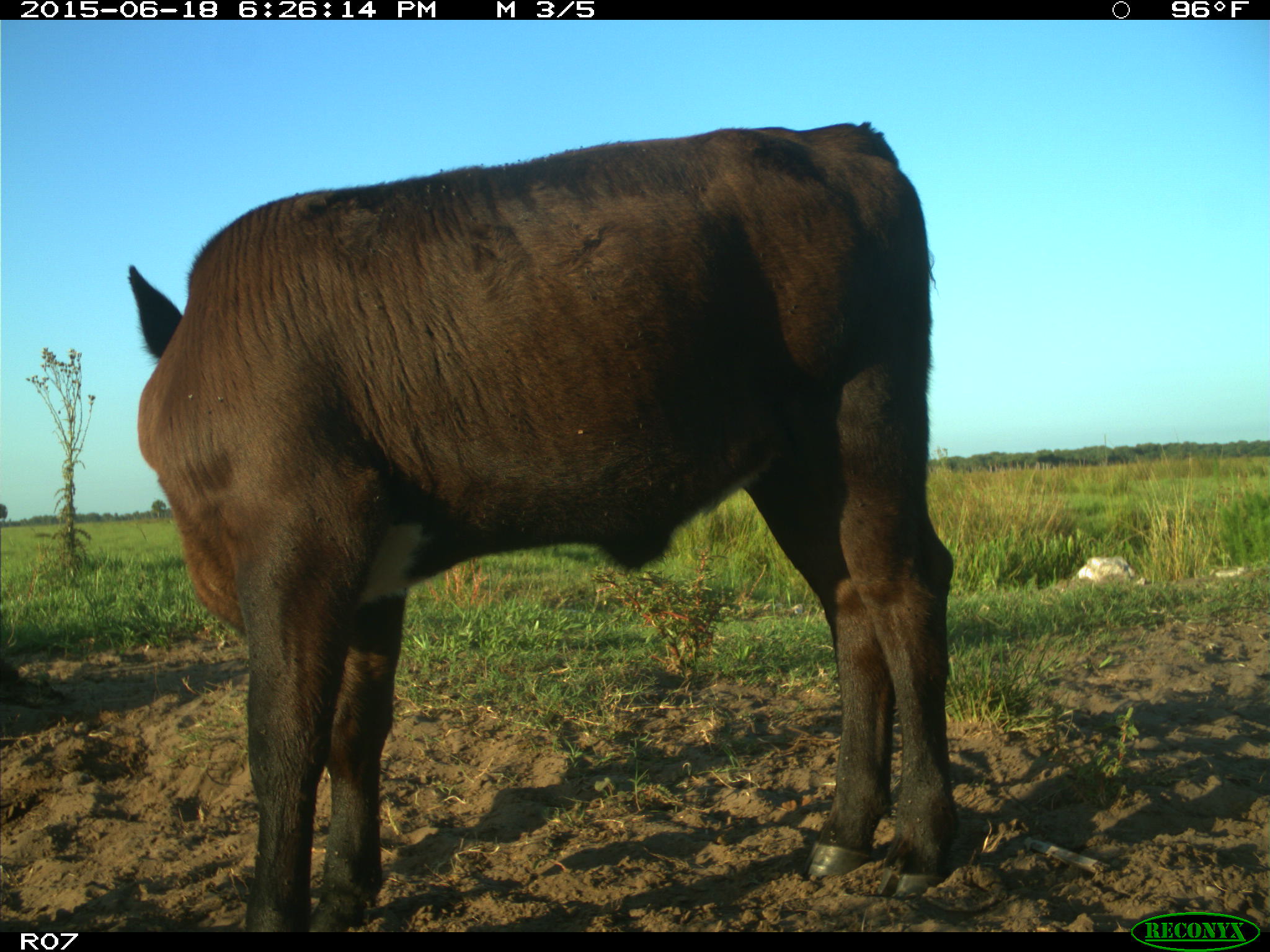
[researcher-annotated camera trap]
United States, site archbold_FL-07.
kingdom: Animalia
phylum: Chordata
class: Mammalia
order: Artiodactyla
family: Bovidae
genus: Bos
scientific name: Bos taurus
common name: domestic cow